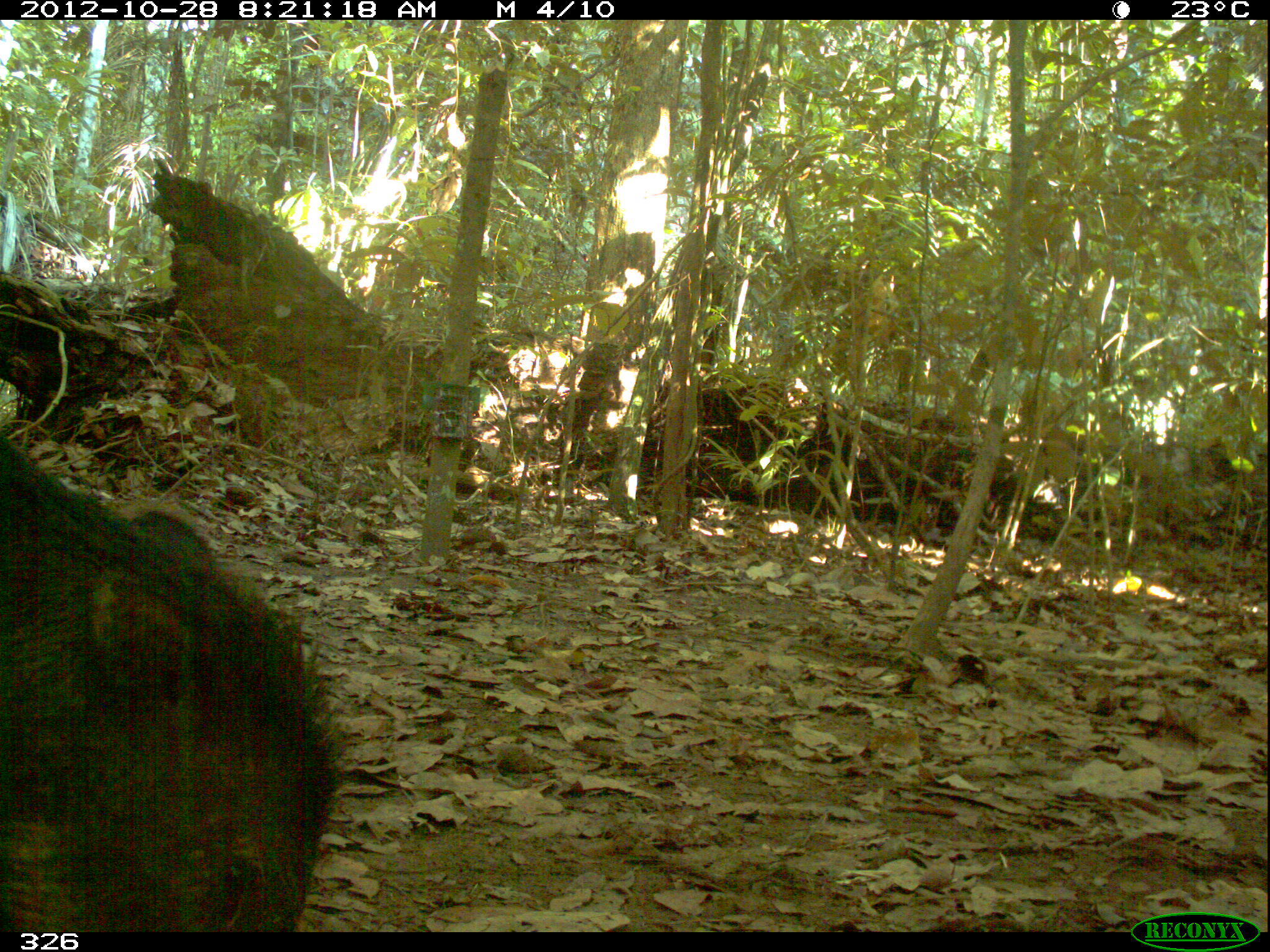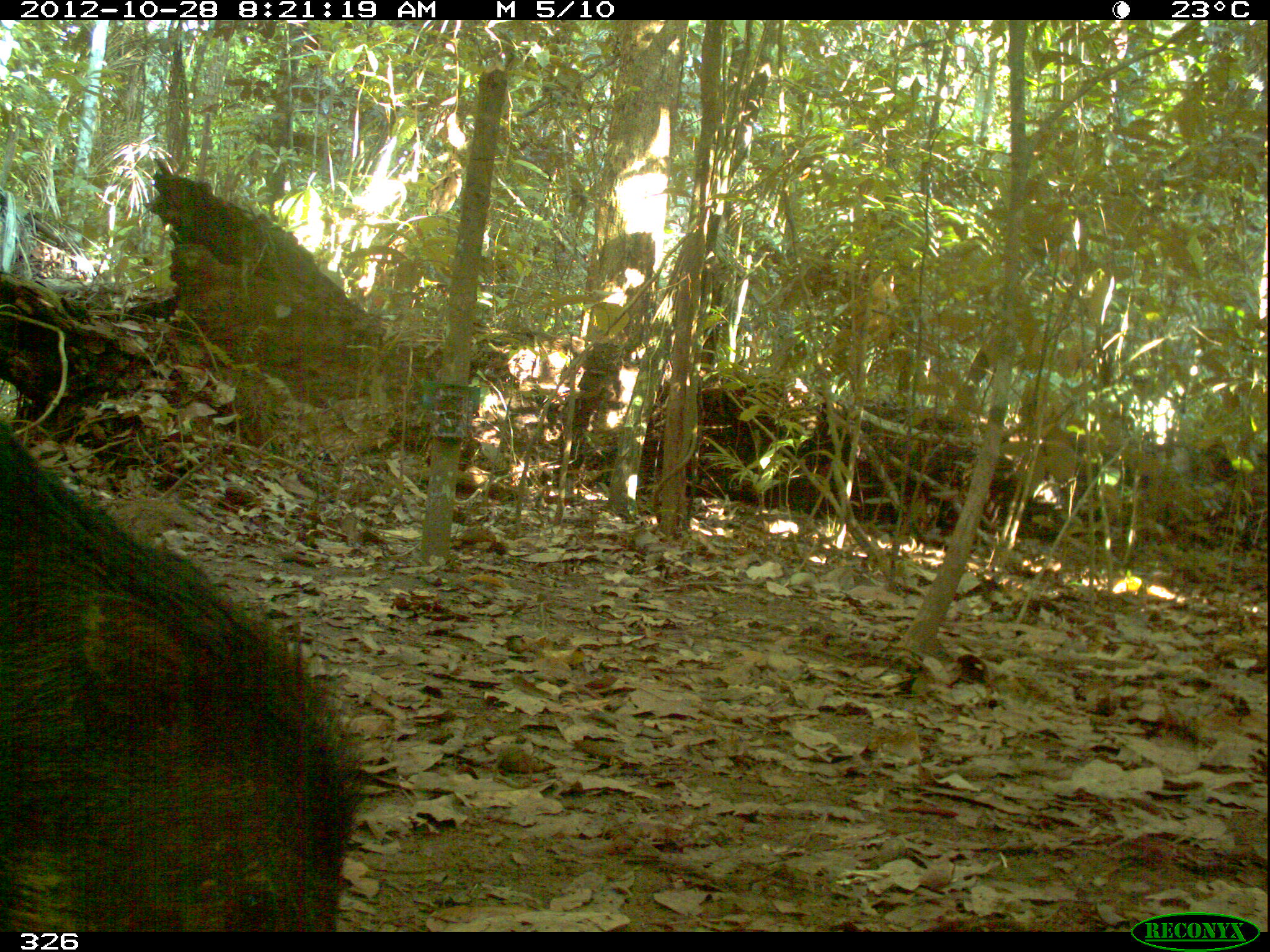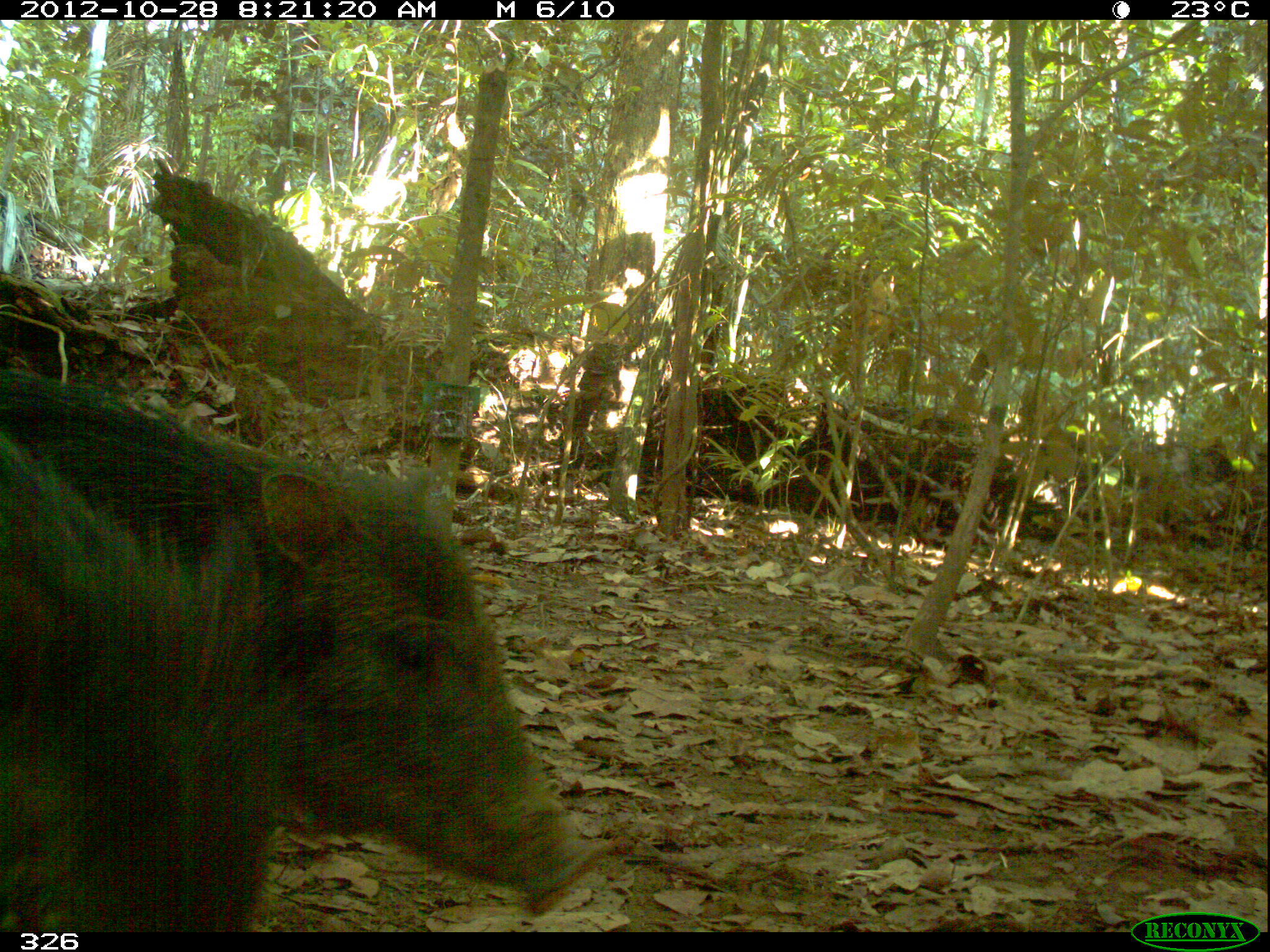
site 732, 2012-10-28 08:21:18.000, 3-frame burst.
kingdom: Animalia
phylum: Chordata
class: Mammalia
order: Artiodactyla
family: Tayassuidae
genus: Tayassu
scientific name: Tayassu pecari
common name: white-lipped peccary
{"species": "Tayassu pecari (white-lipped peccary)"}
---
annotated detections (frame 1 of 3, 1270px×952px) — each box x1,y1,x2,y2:
tayassu pecari: 1,436,345,930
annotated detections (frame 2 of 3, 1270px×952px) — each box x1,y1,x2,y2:
tayassu pecari: 0,419,363,931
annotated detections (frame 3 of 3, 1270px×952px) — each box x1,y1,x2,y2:
tayassu pecari: 1,365,604,916; 0,431,269,932